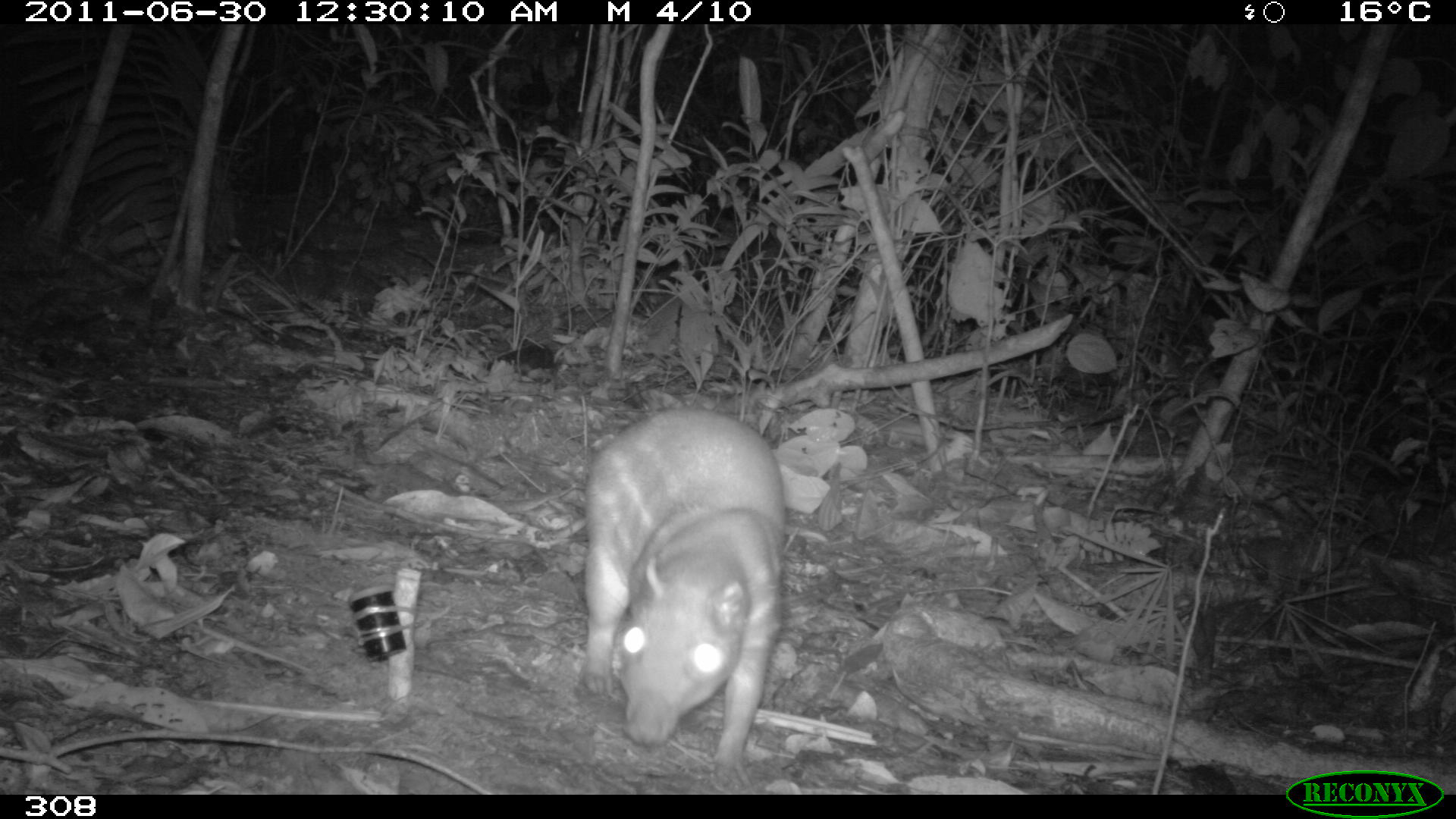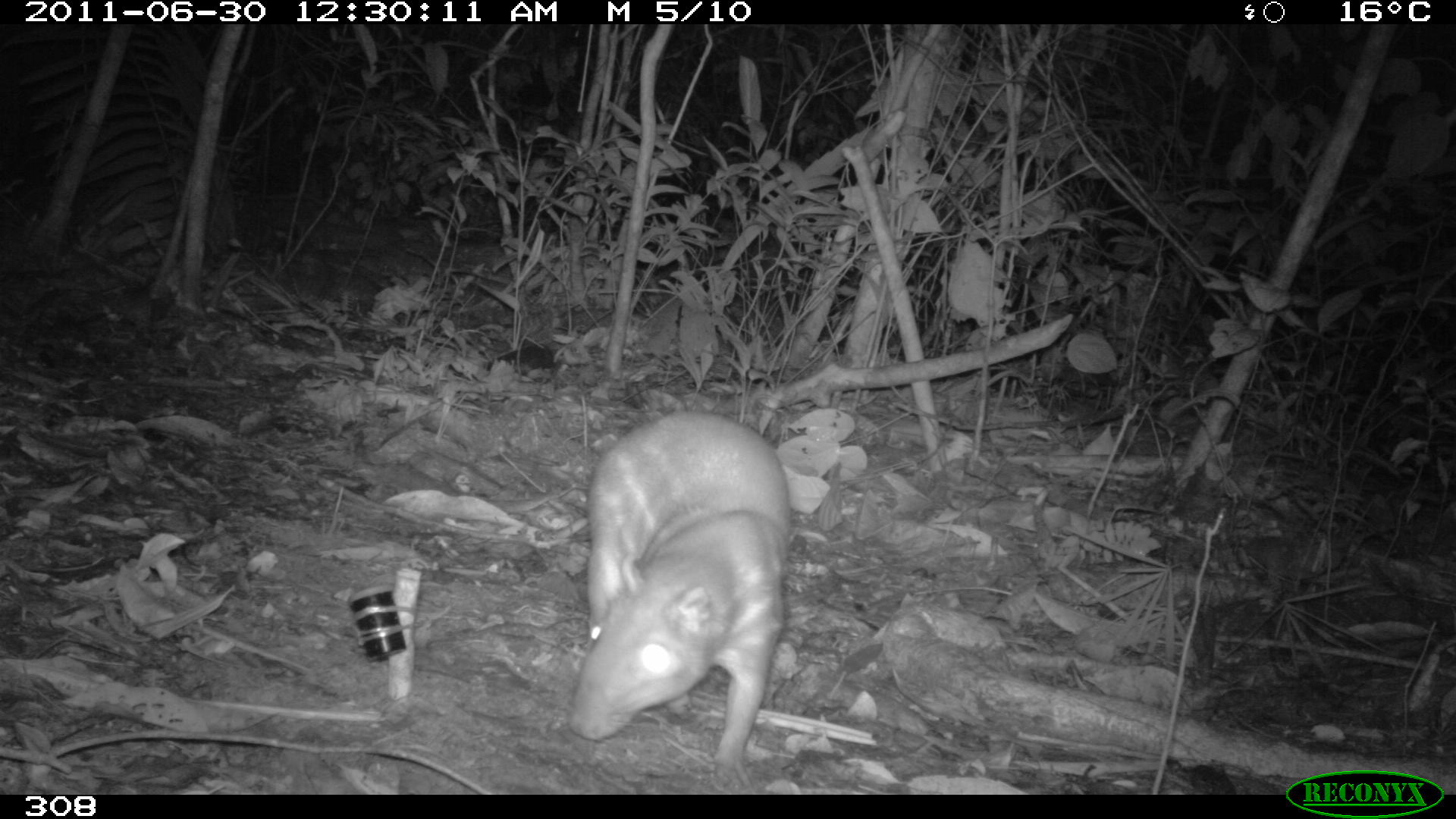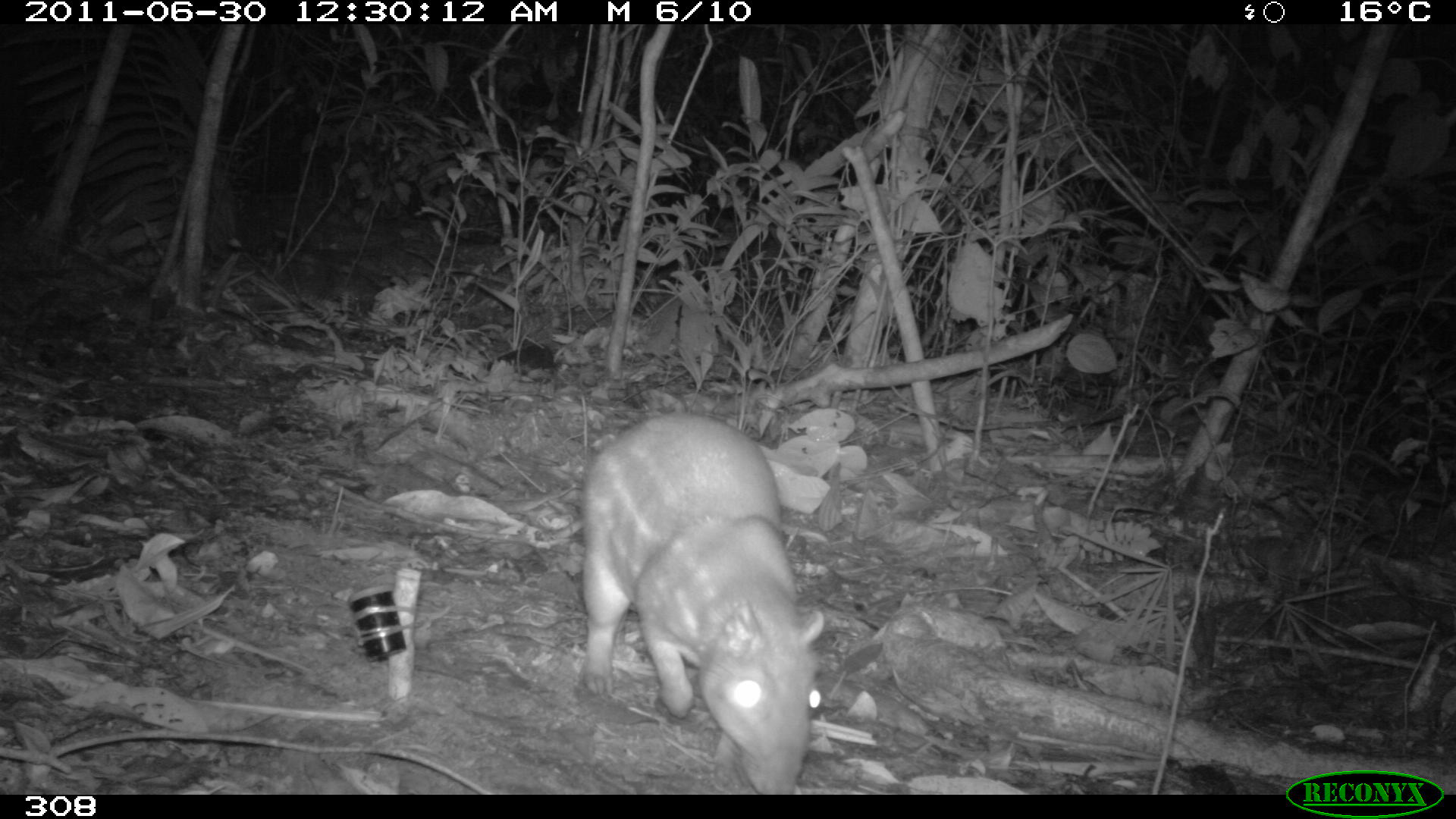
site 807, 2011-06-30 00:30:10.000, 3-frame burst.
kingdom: Animalia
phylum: Chordata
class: Mammalia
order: Rodentia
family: Cuniculidae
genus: Cuniculus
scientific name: Cuniculus paca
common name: spotted paca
Cuniculus paca (spotted paca).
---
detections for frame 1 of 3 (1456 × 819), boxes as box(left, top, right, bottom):
cuniculus paca: box(580, 404, 786, 787)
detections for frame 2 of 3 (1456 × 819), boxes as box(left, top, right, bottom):
cuniculus paca: box(566, 405, 791, 784)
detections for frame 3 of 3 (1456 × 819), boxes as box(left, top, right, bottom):
cuniculus paca: box(579, 408, 826, 790)